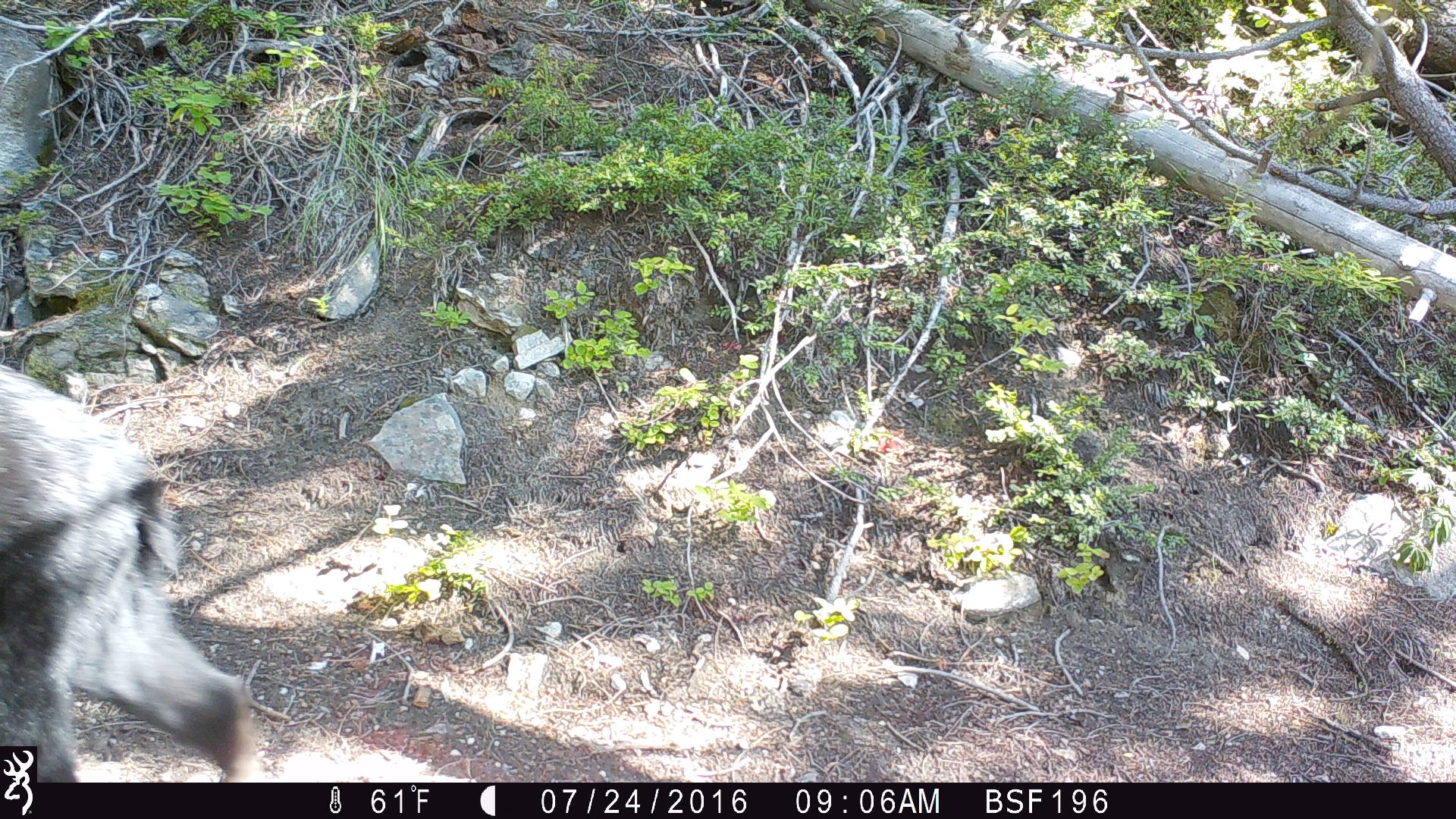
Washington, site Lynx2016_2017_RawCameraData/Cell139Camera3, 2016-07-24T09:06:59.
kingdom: Animalia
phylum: Chordata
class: Mammalia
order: Carnivora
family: Ursidae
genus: Ursus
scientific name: Ursus americanus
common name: american black bear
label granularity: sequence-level